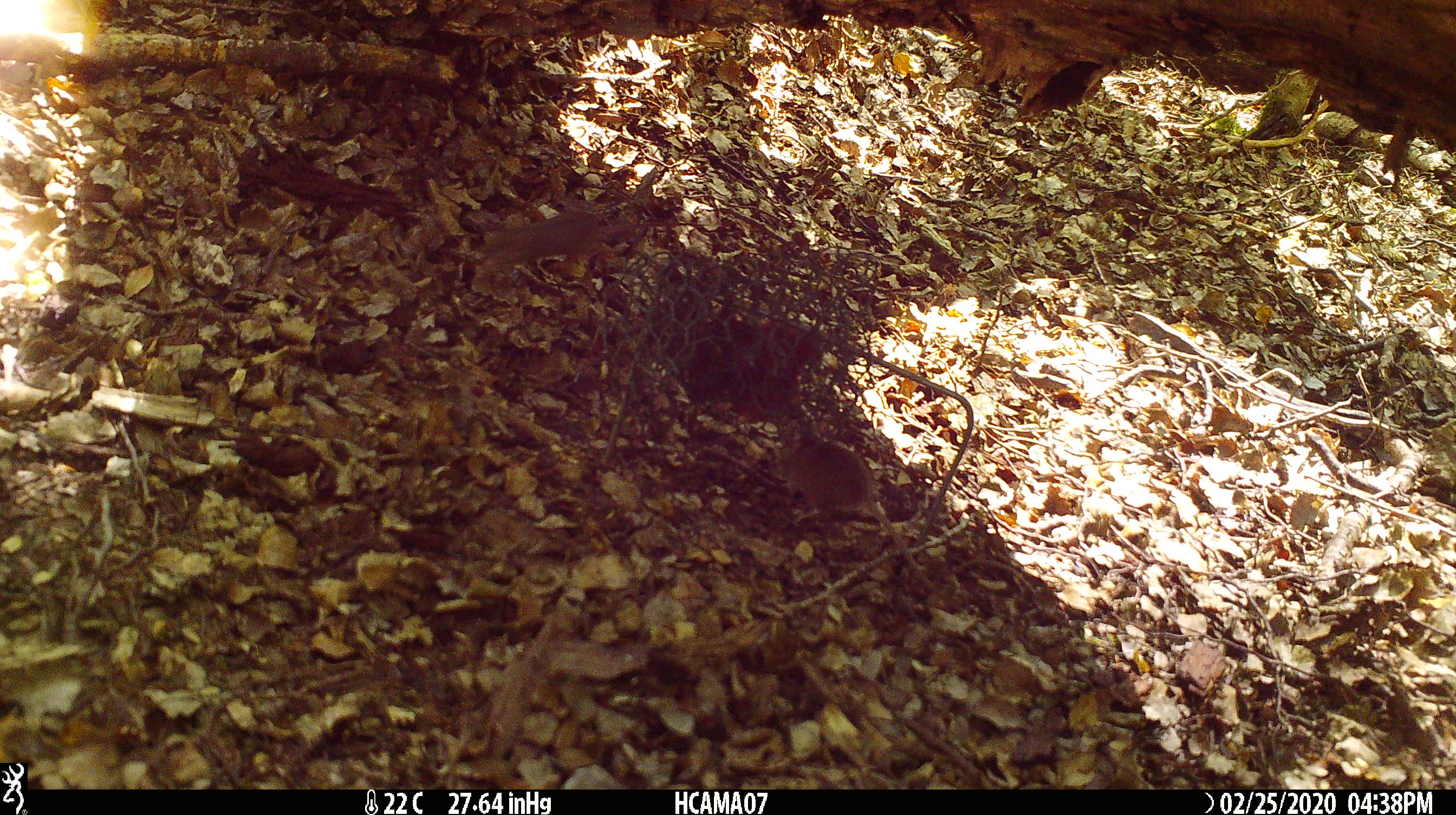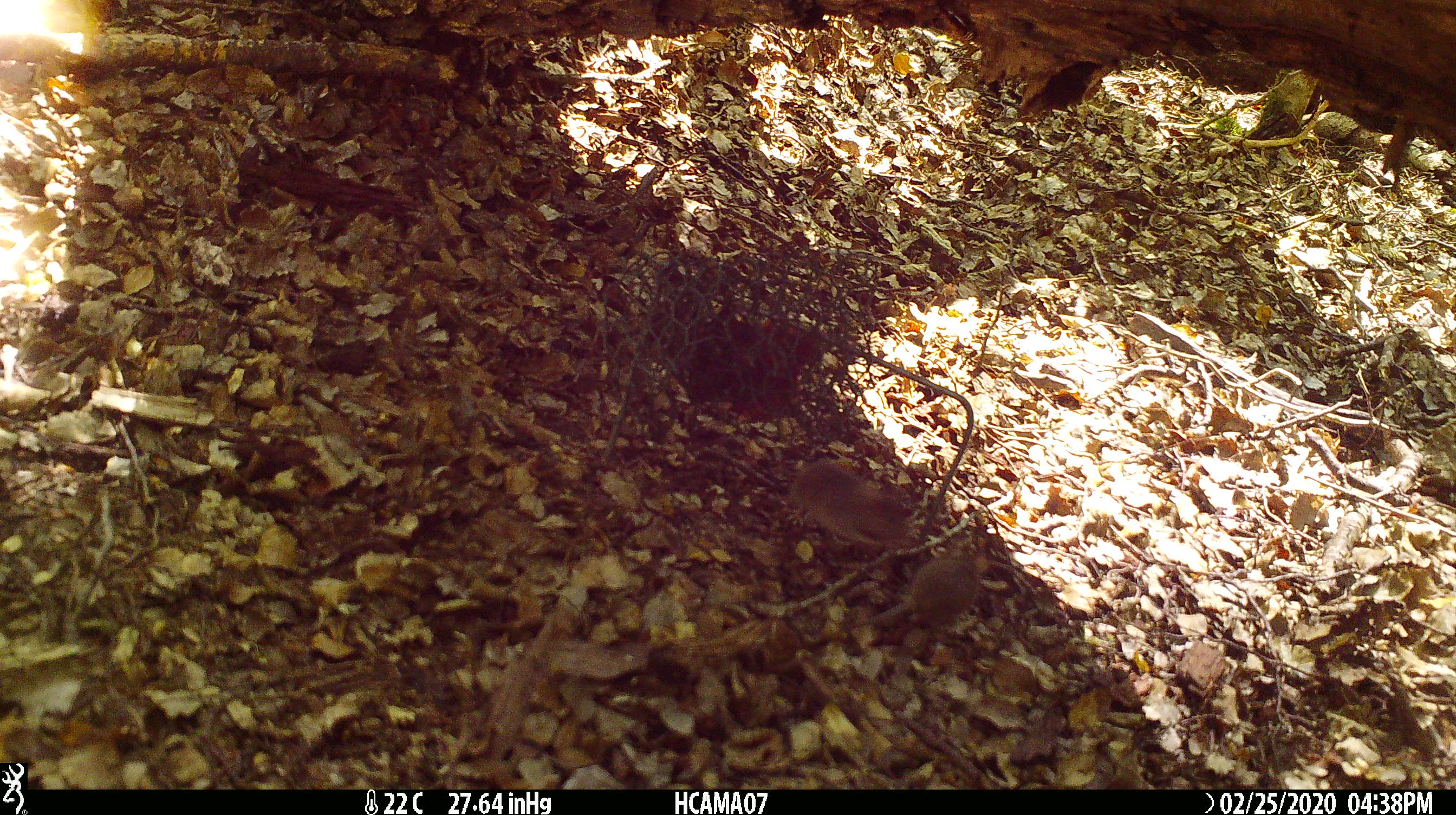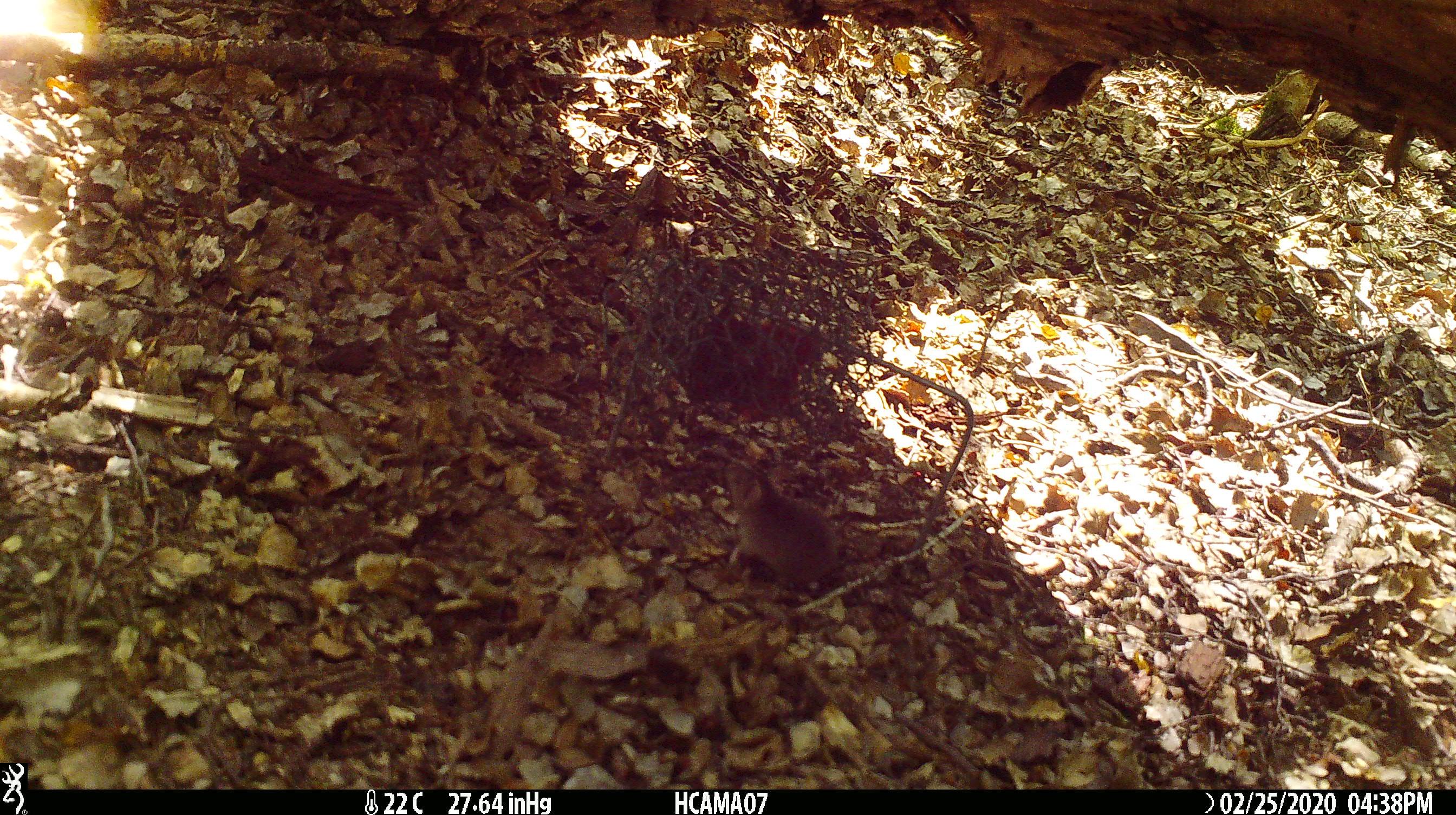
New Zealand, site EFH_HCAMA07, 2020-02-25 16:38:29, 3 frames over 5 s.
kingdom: Animalia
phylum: Chordata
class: Mammalia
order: Rodentia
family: Muridae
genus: Mus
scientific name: Mus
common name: mouse